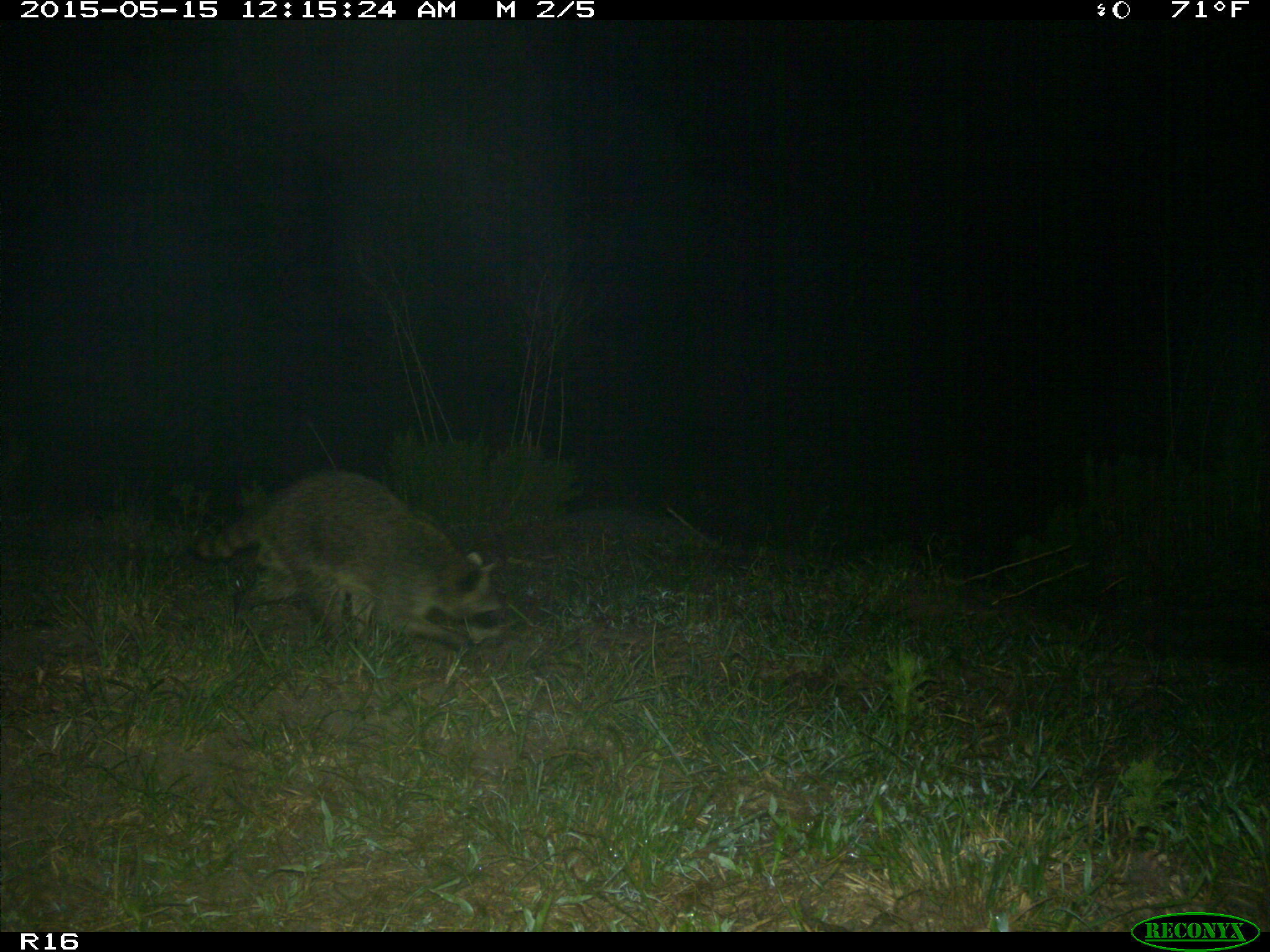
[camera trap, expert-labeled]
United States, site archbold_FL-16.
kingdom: Animalia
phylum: Chordata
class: Mammalia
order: Carnivora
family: Procyonidae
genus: Procyon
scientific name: Procyon lotor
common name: common raccoon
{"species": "Procyon lotor (common raccoon)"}